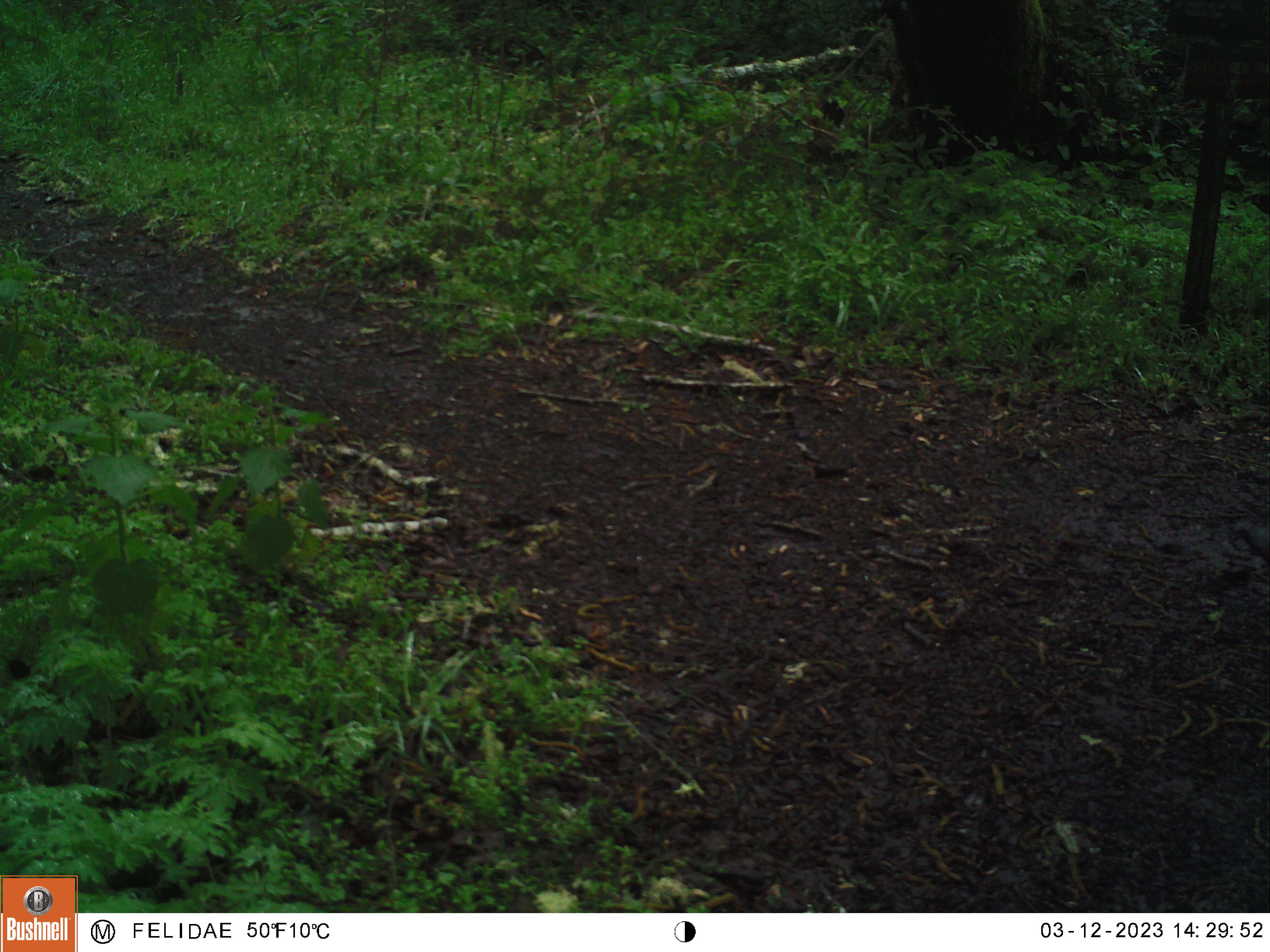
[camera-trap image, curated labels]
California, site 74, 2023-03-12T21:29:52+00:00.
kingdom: Animalia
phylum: Chordata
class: Aves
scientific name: Aves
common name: bird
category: unknown bird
Unknown bird (bird) (Aves).